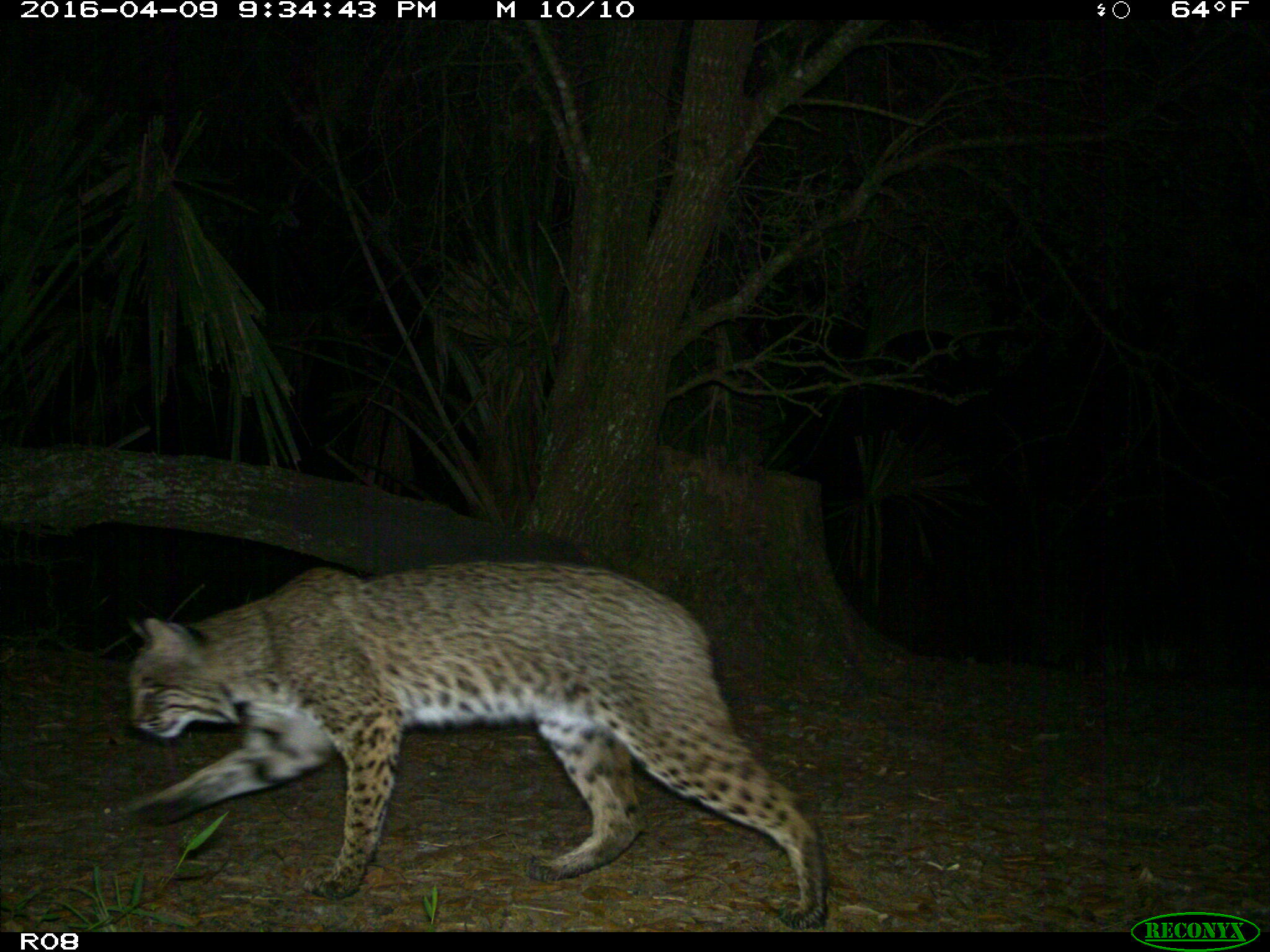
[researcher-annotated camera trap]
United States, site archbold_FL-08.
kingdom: Animalia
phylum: Chordata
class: Mammalia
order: Carnivora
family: Felidae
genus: Lynx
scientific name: Lynx rufus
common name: bobcat